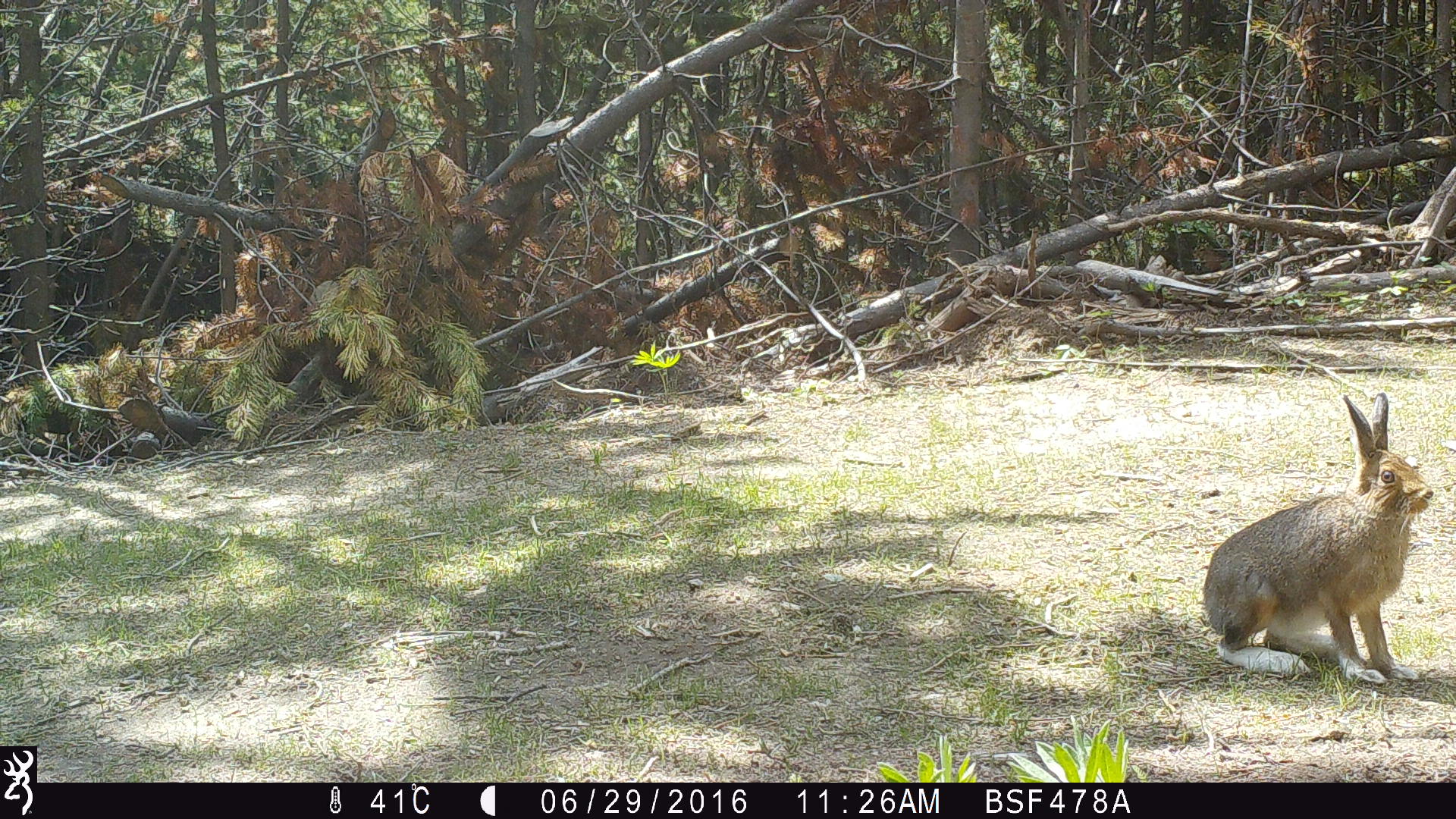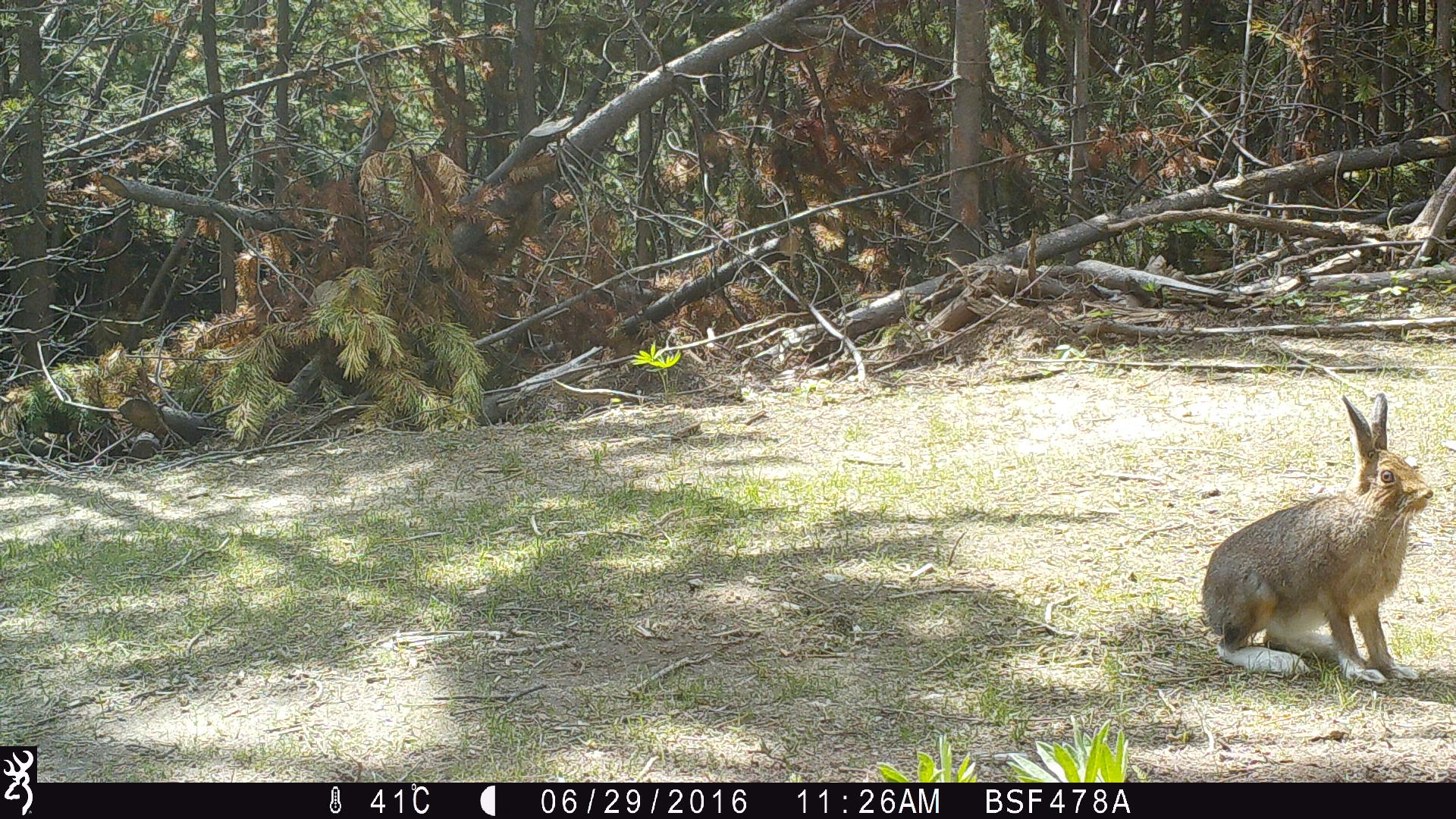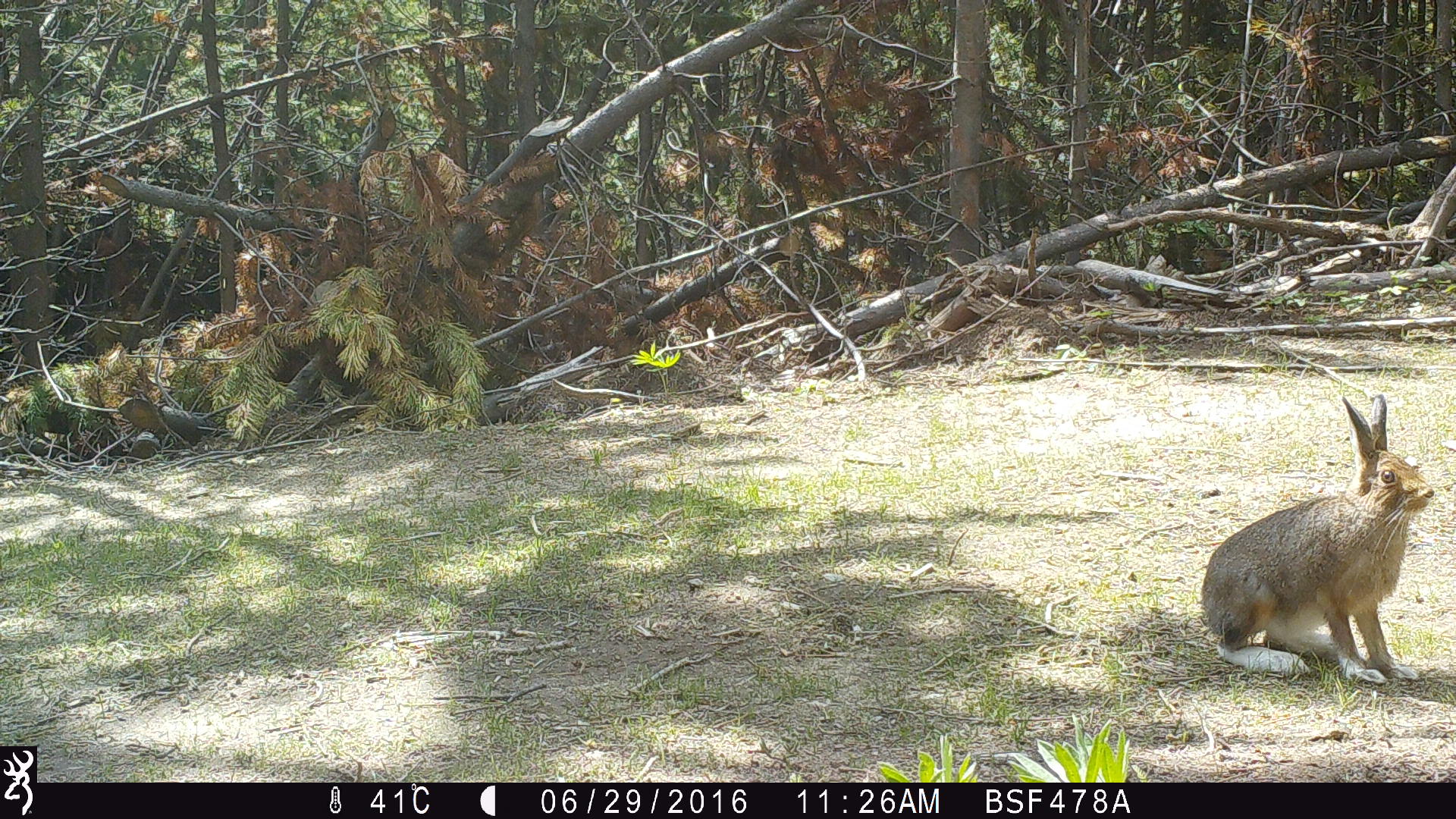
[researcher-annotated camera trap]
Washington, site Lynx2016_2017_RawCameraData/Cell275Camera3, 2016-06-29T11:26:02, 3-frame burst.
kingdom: Animalia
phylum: Chordata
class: Mammalia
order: Lagomorpha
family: Leporidae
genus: Lepus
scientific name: Lepus americanus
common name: snowshoe hare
Lepus americanus (snowshoe hare). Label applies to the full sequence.